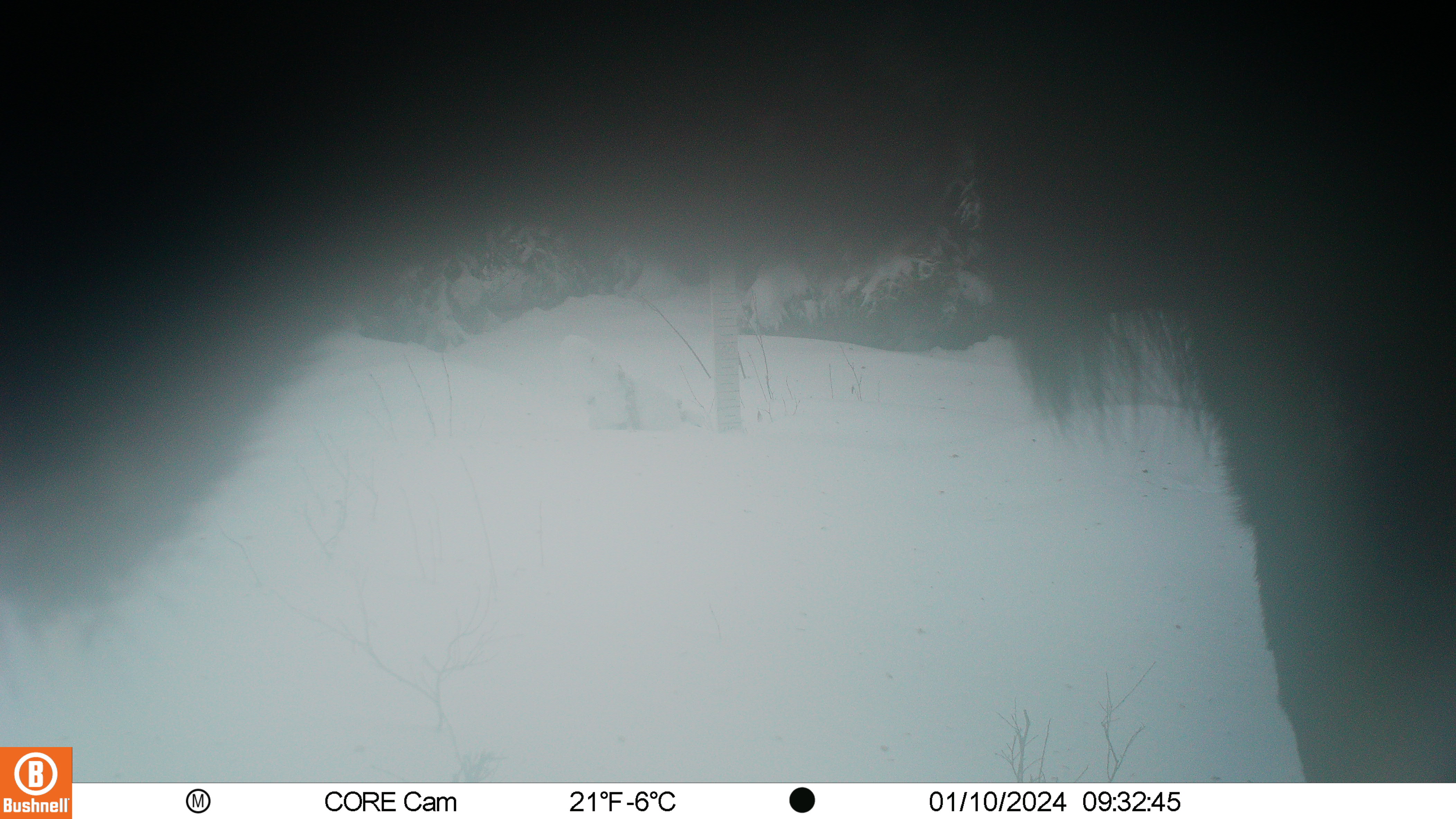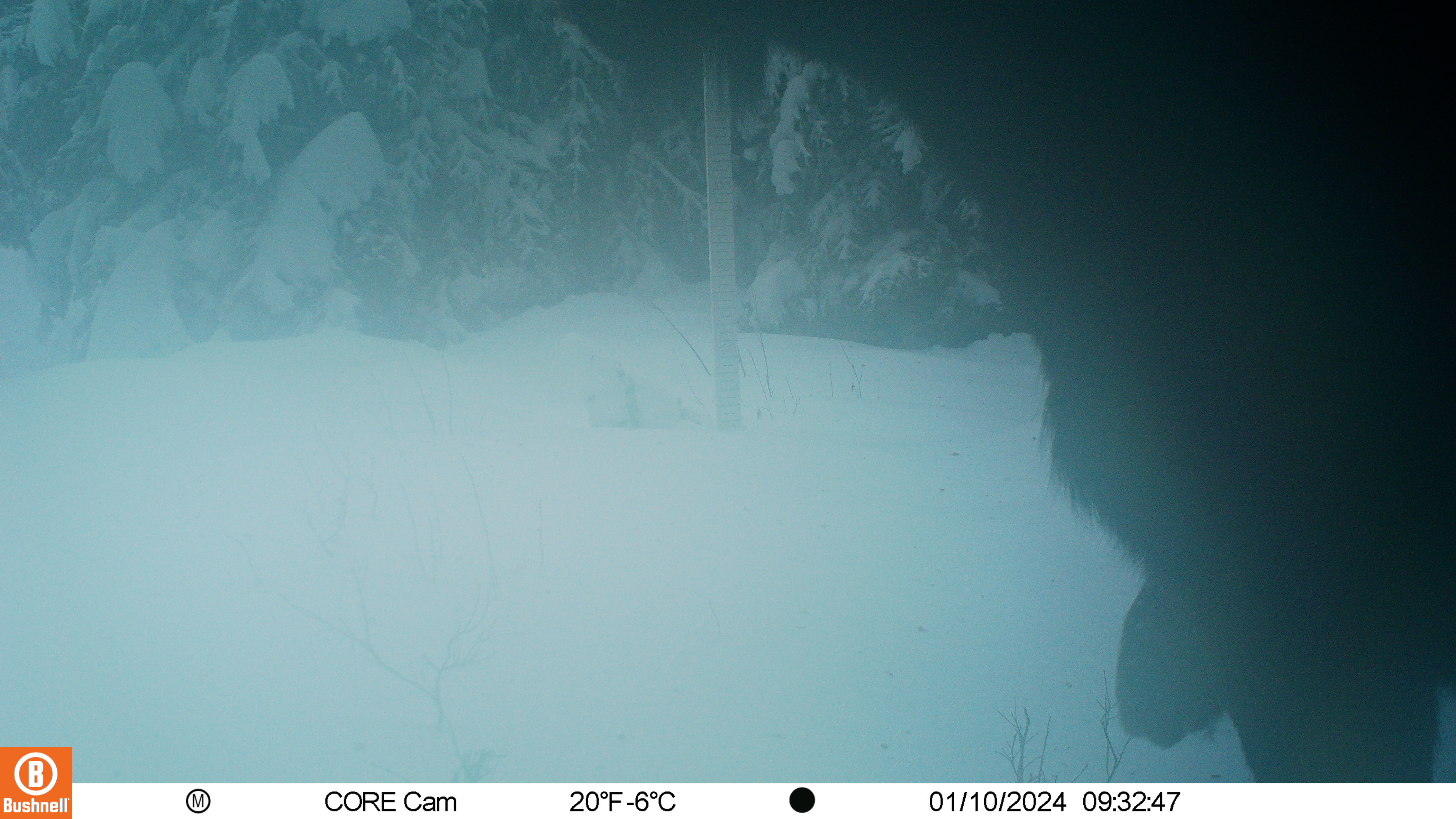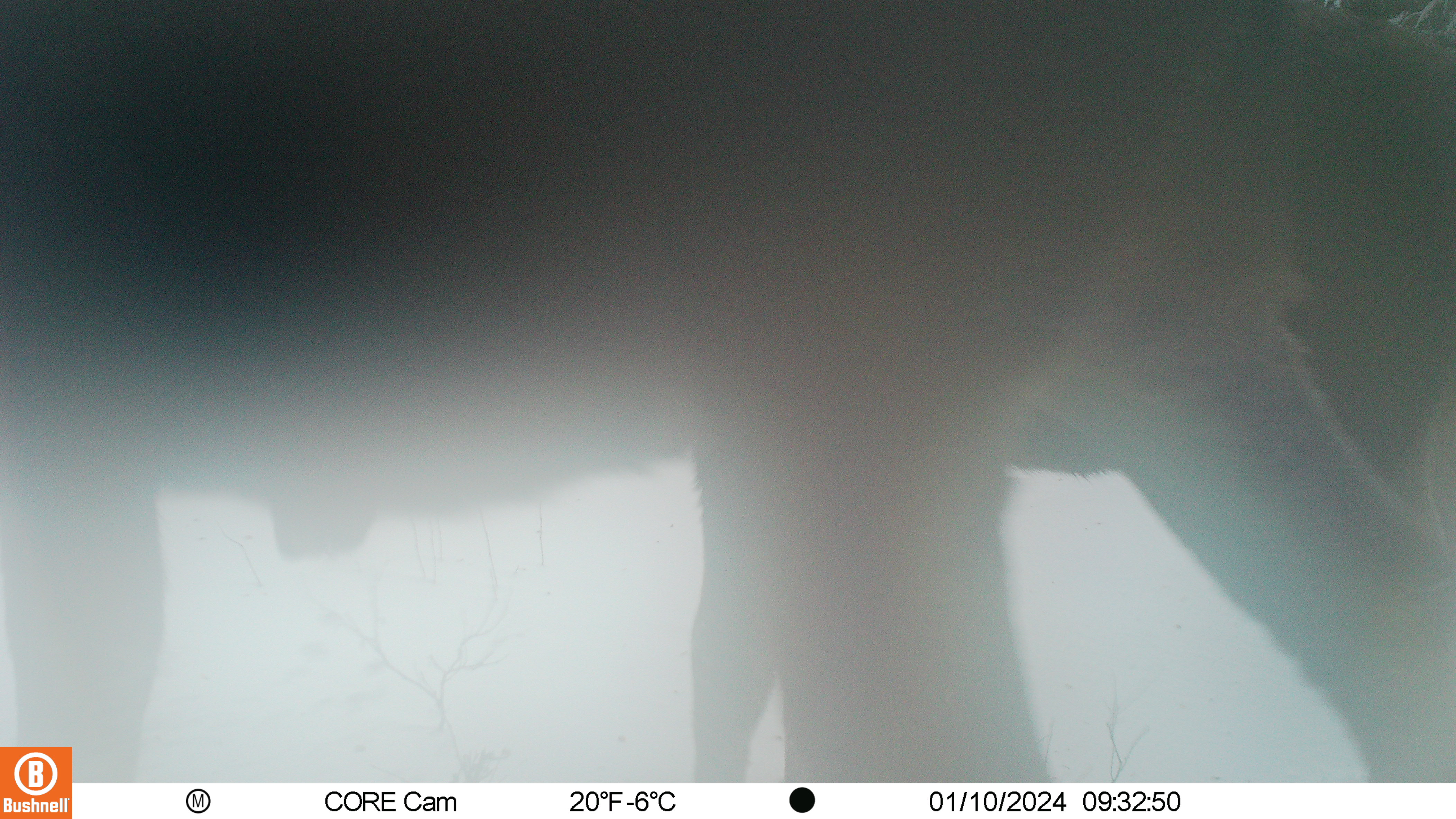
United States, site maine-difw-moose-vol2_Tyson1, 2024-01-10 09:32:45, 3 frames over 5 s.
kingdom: Animalia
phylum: Chordata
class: Mammalia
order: Artiodactyla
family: Cervidae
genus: Alces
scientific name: Alces alces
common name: moose